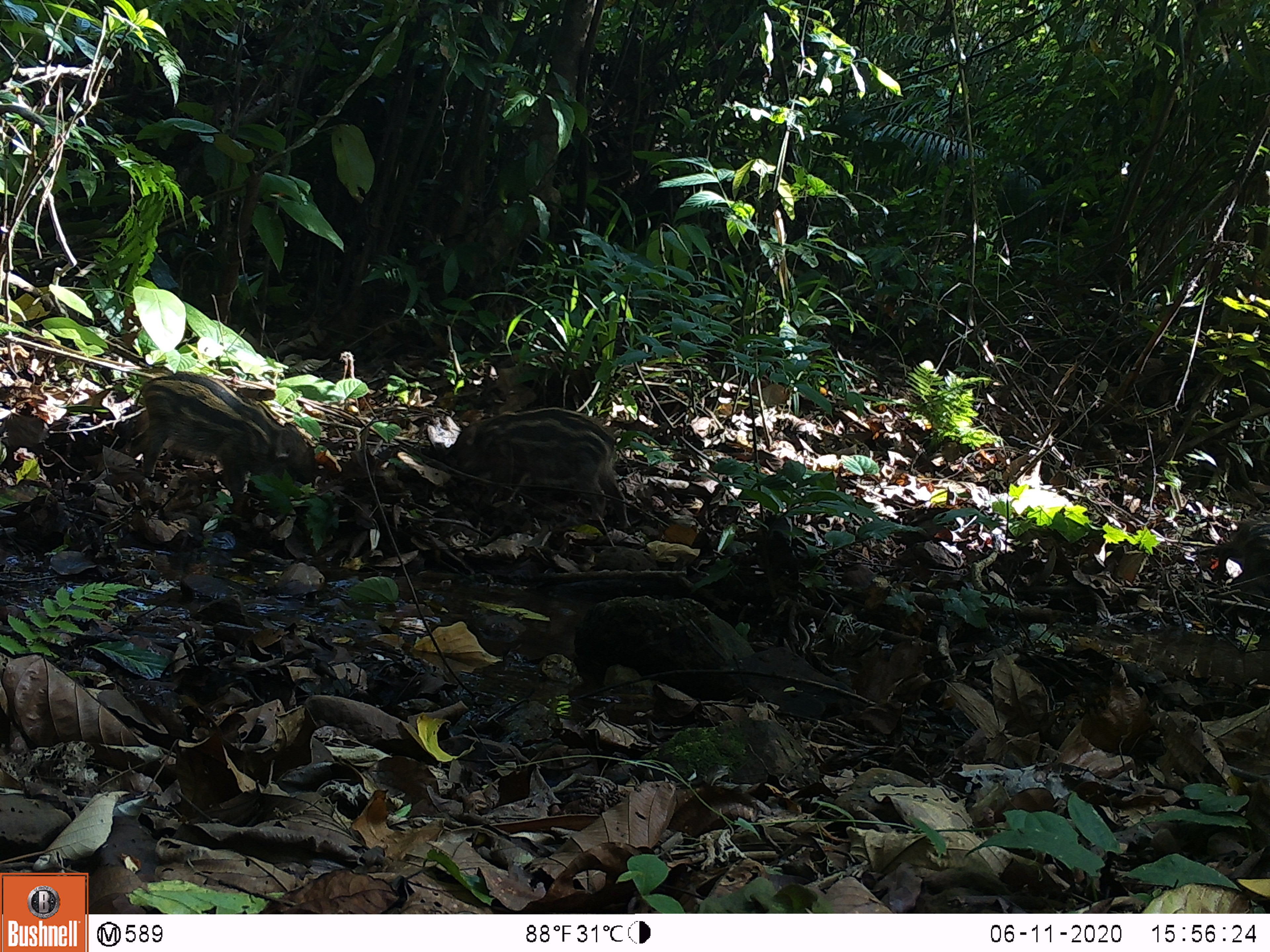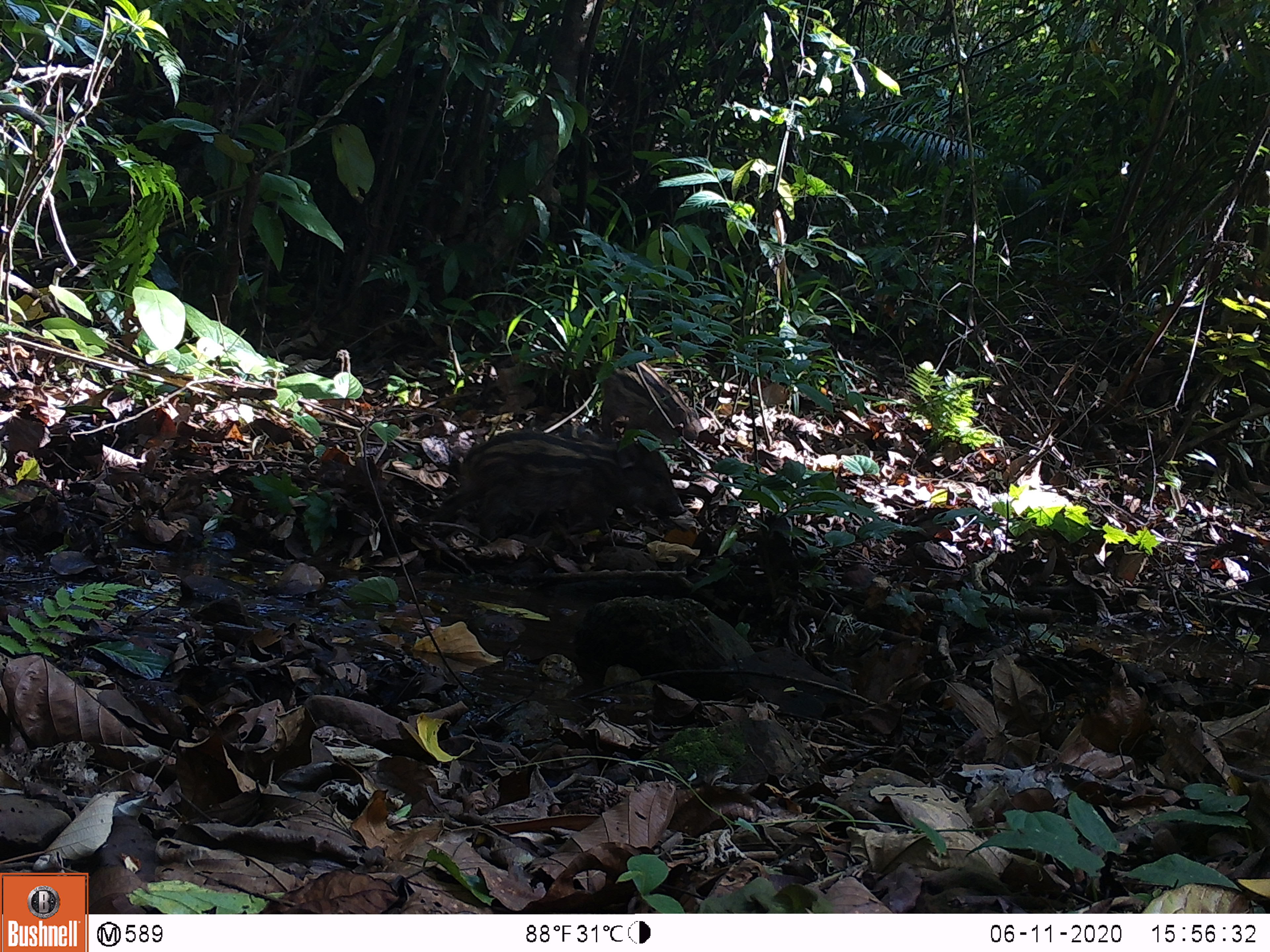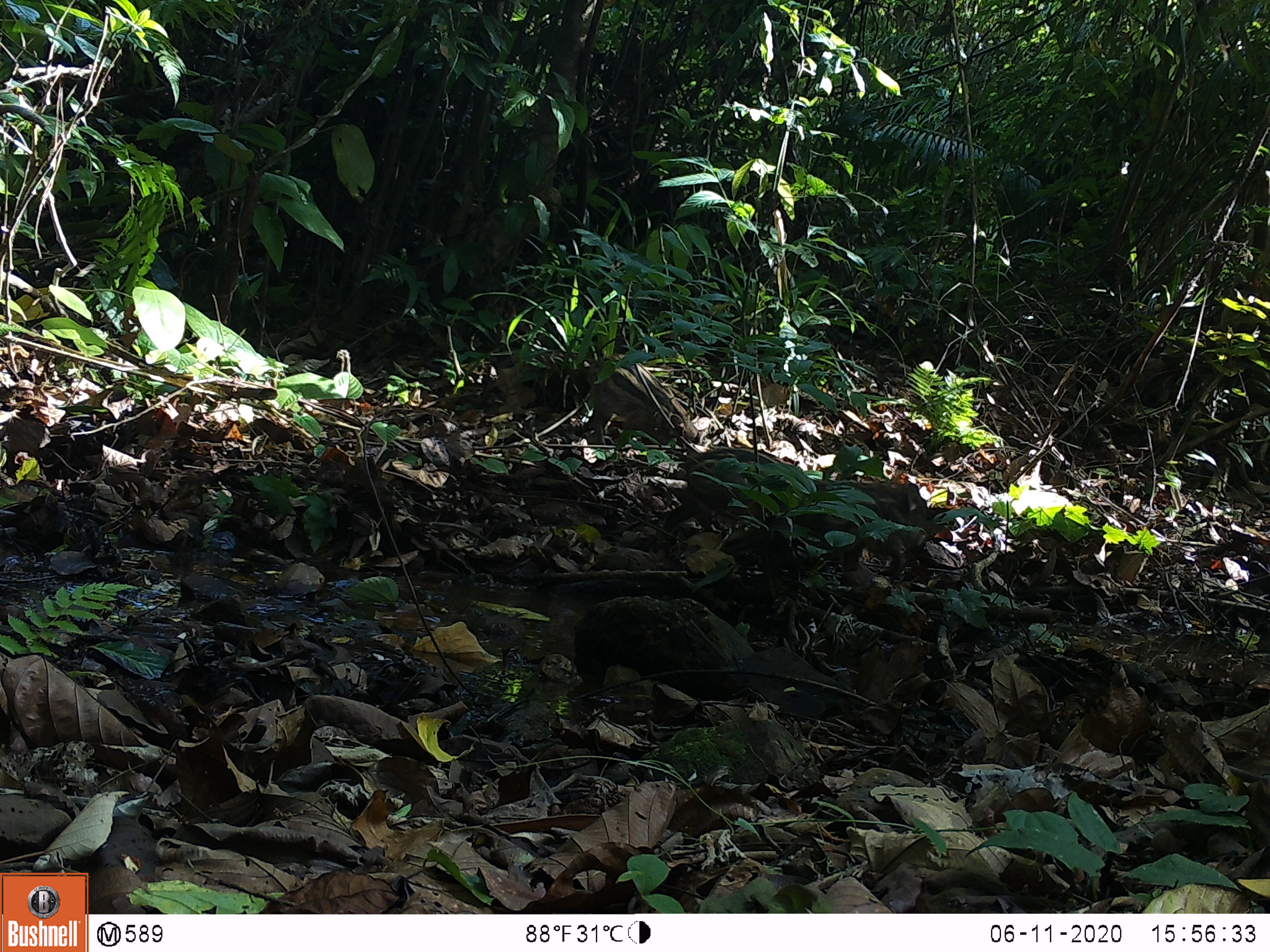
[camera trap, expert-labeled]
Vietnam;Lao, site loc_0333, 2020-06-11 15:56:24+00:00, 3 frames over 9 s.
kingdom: Animalia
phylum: Chordata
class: Mammalia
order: Artiodactyla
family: Suidae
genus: Sus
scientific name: Sus scrofa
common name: eurasian wild pig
Eurasian wild pig (Sus scrofa). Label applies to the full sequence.